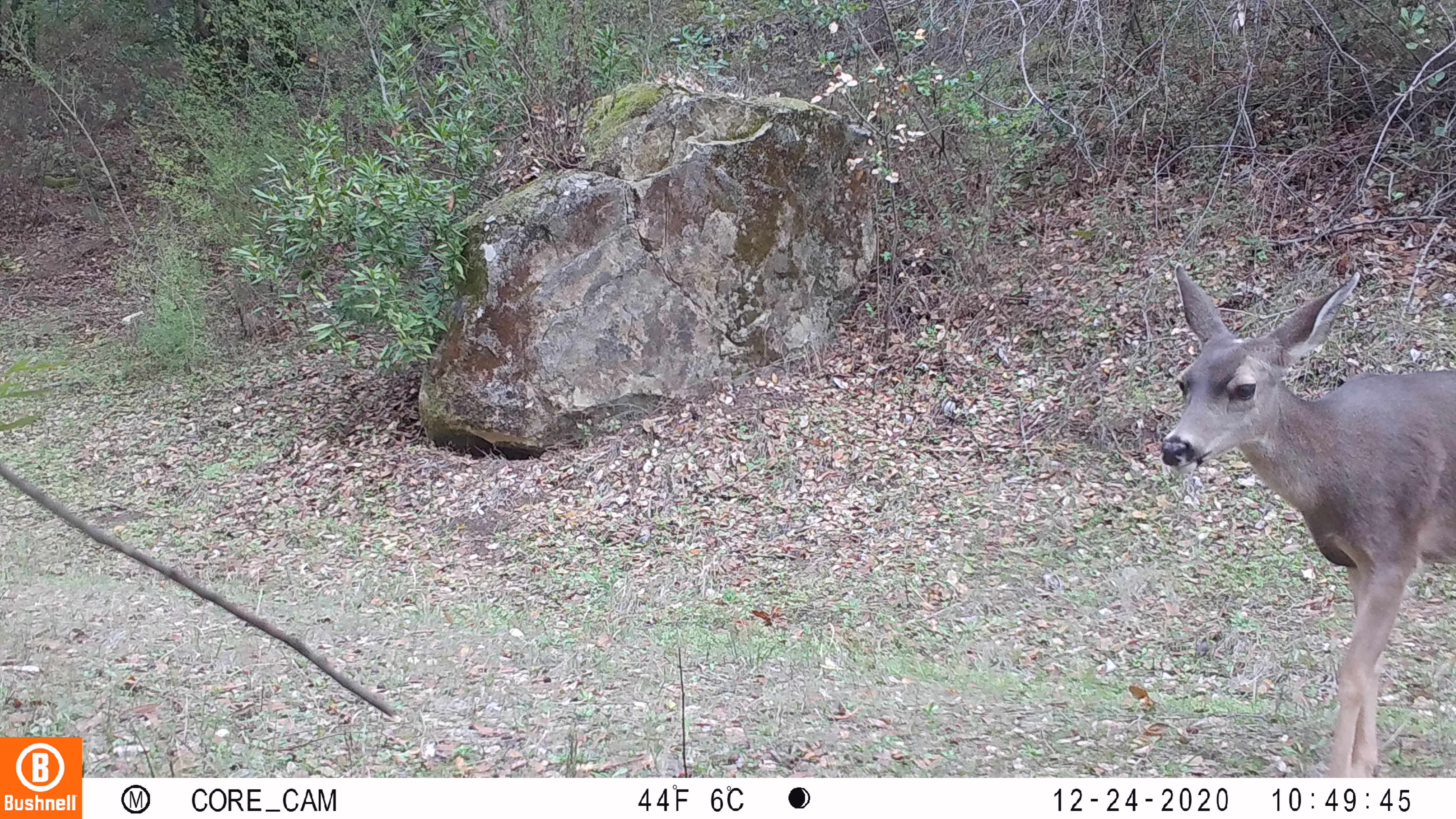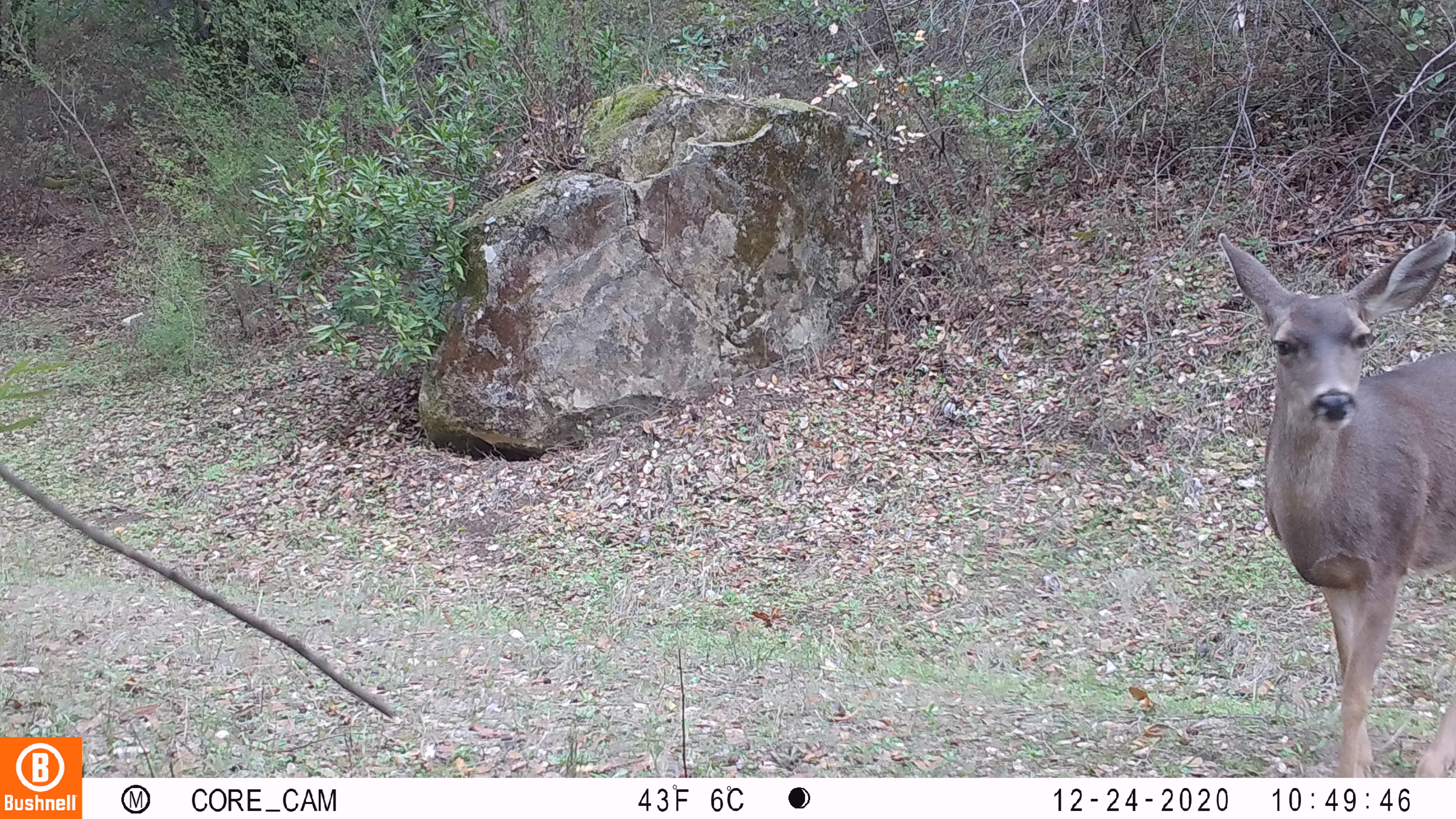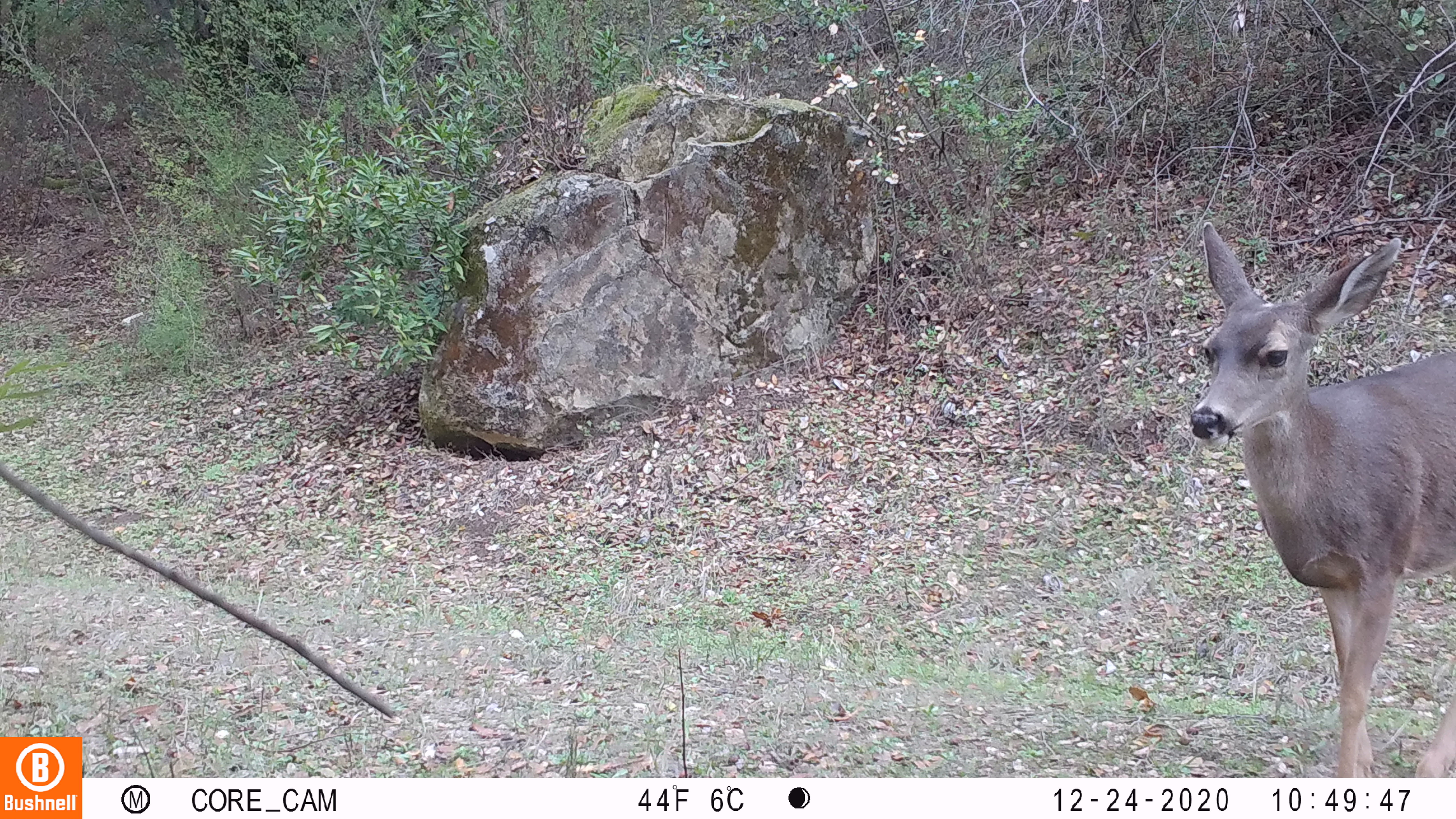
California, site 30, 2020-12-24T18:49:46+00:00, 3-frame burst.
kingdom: Animalia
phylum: Chordata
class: Mammalia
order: Artiodactyla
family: Cervidae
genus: Odocoileus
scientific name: Odocoileus hemionus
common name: mule deer